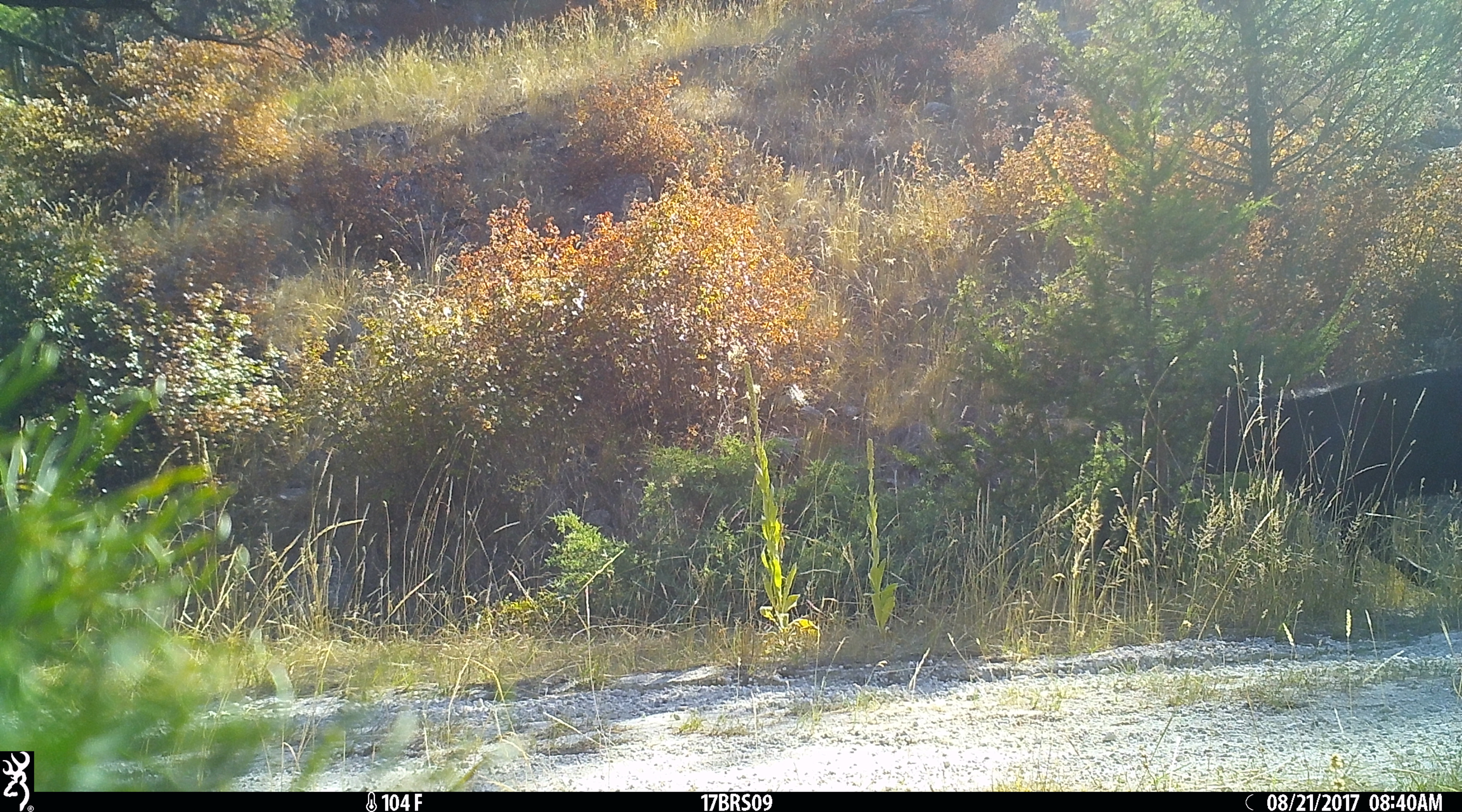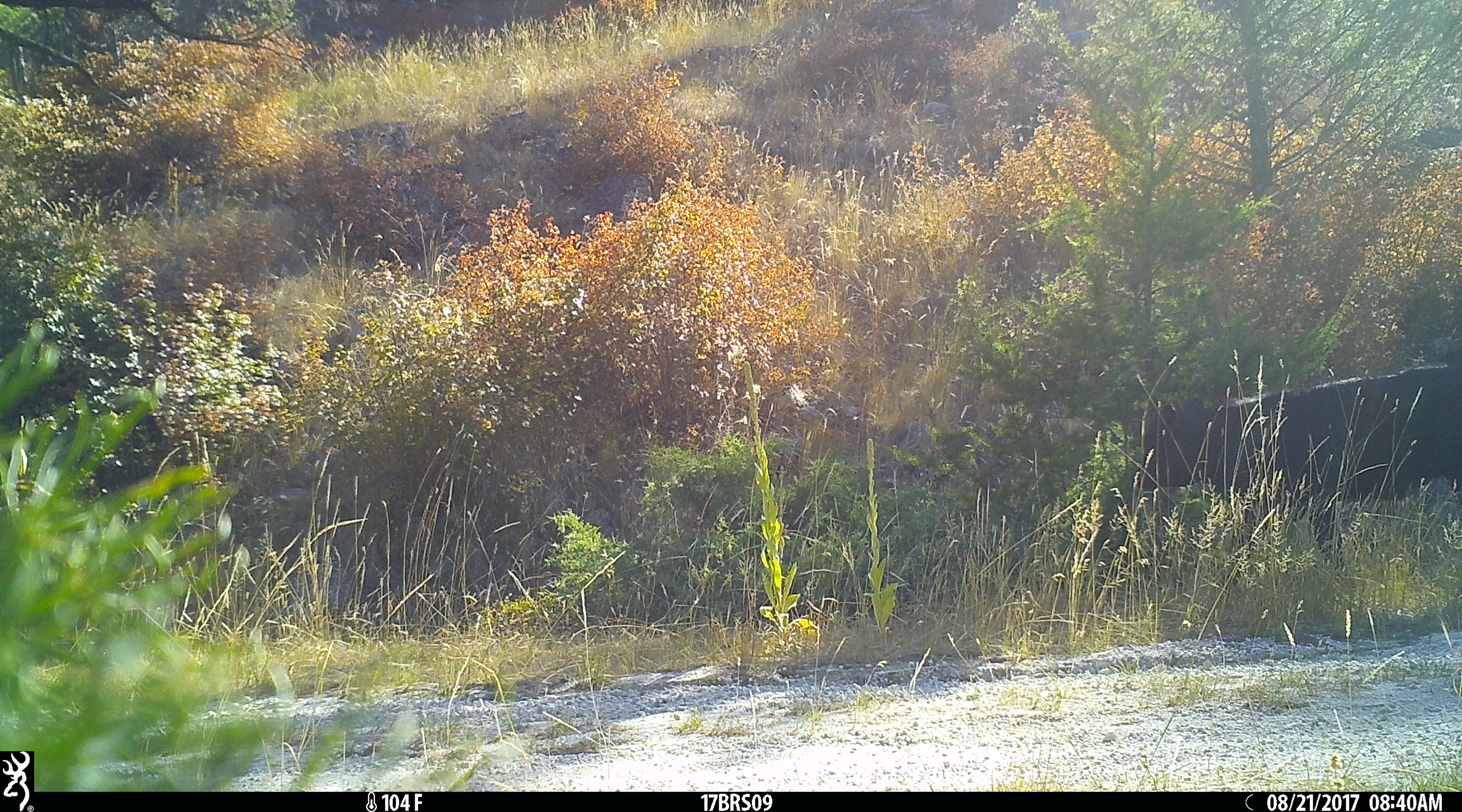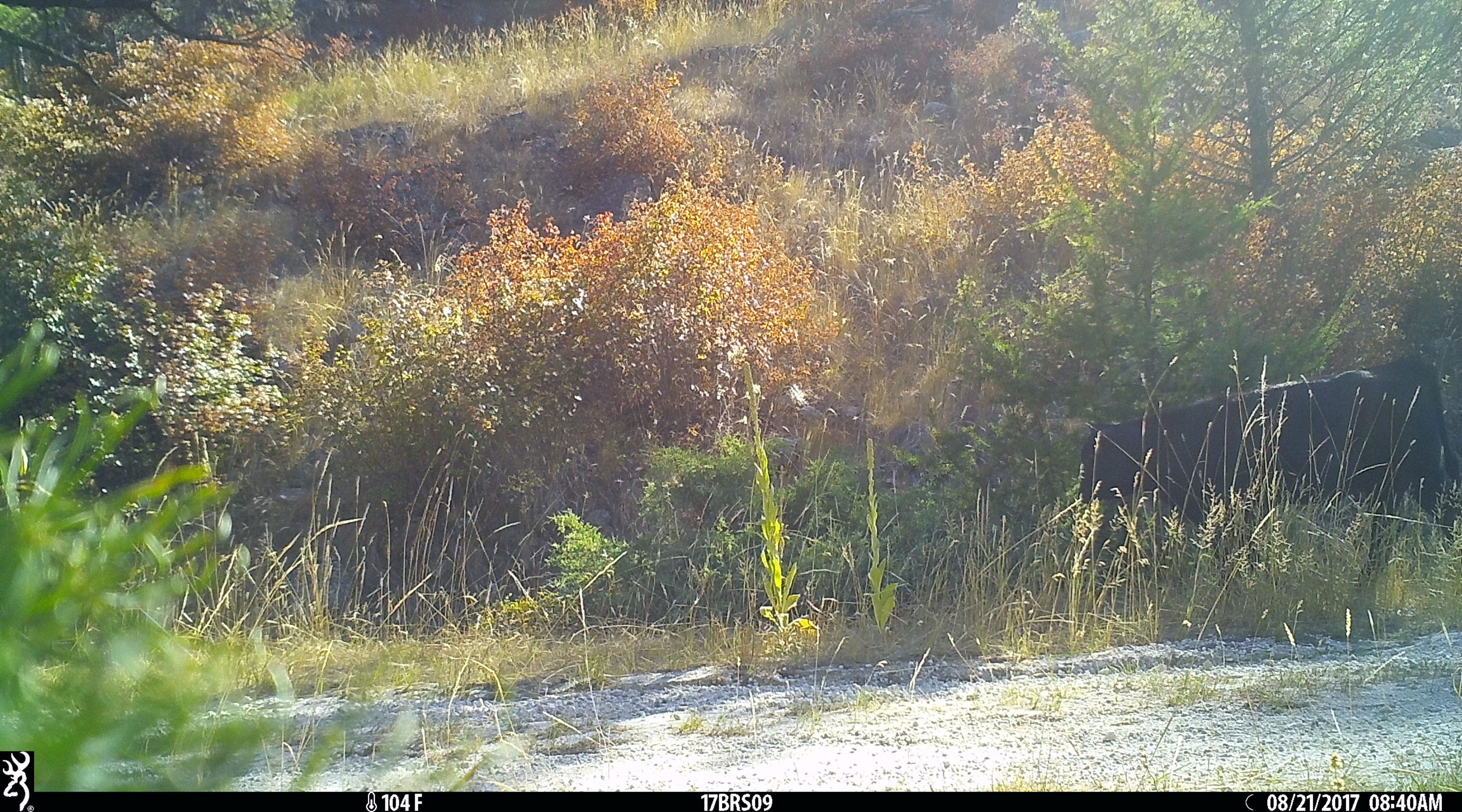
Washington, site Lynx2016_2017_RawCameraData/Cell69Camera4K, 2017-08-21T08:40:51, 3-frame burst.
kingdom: Animalia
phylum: Chordata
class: Mammalia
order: Artiodactyla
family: Bovidae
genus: Bos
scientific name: Bos taurus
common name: domestic cattle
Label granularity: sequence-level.